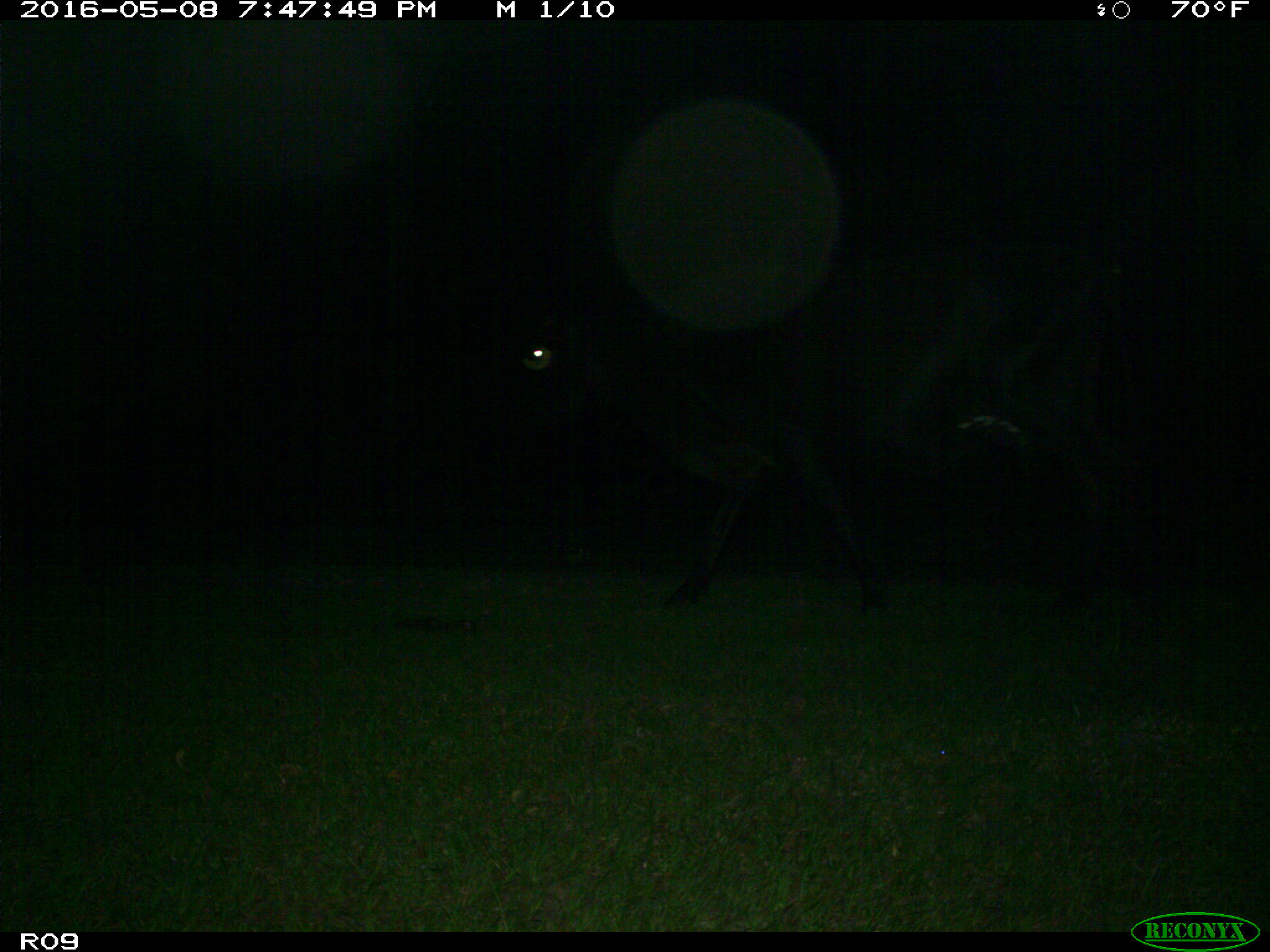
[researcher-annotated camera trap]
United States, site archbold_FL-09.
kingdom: Animalia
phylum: Chordata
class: Mammalia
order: Artiodactyla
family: Bovidae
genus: Bos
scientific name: Bos taurus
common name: domestic cow